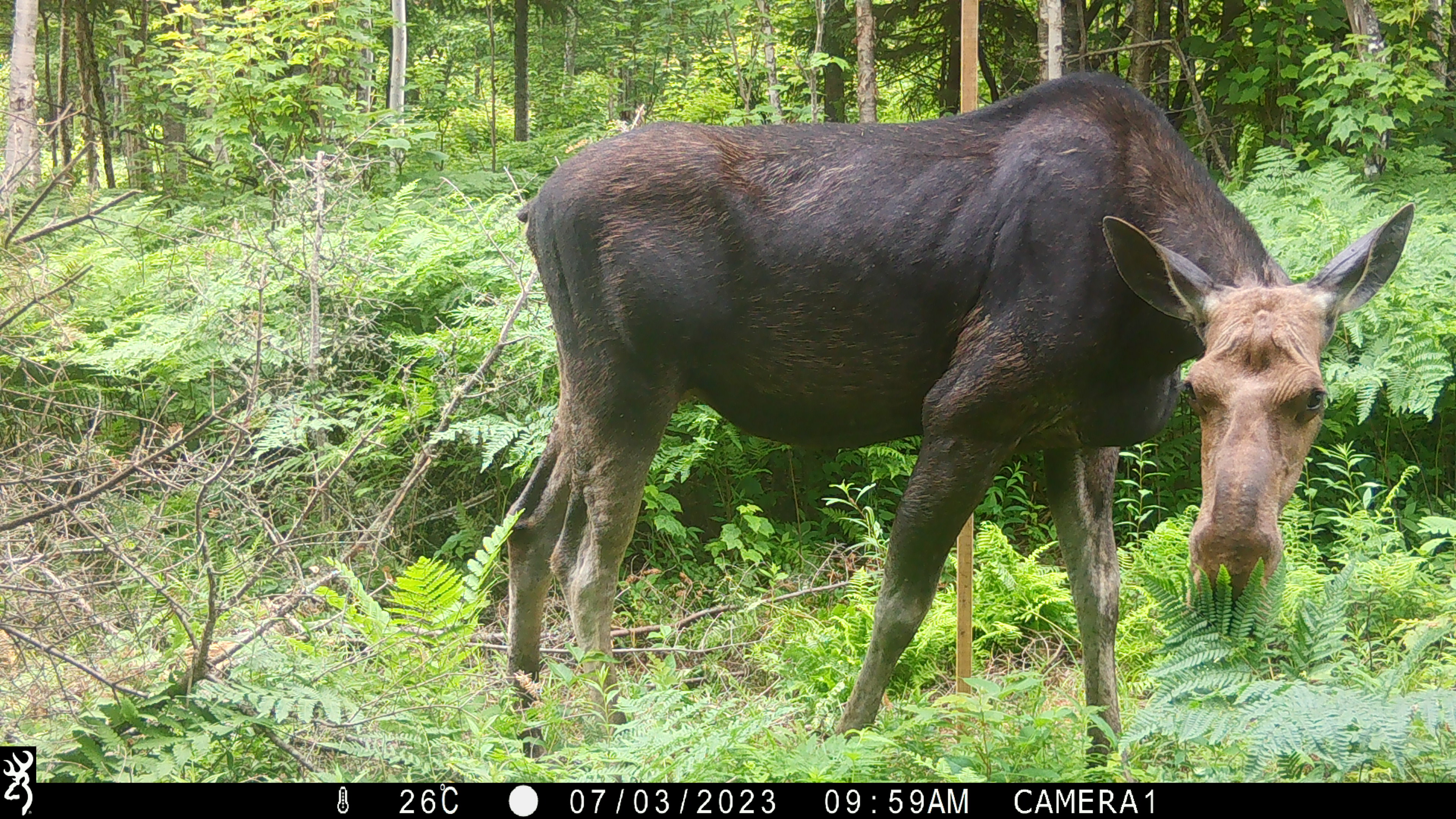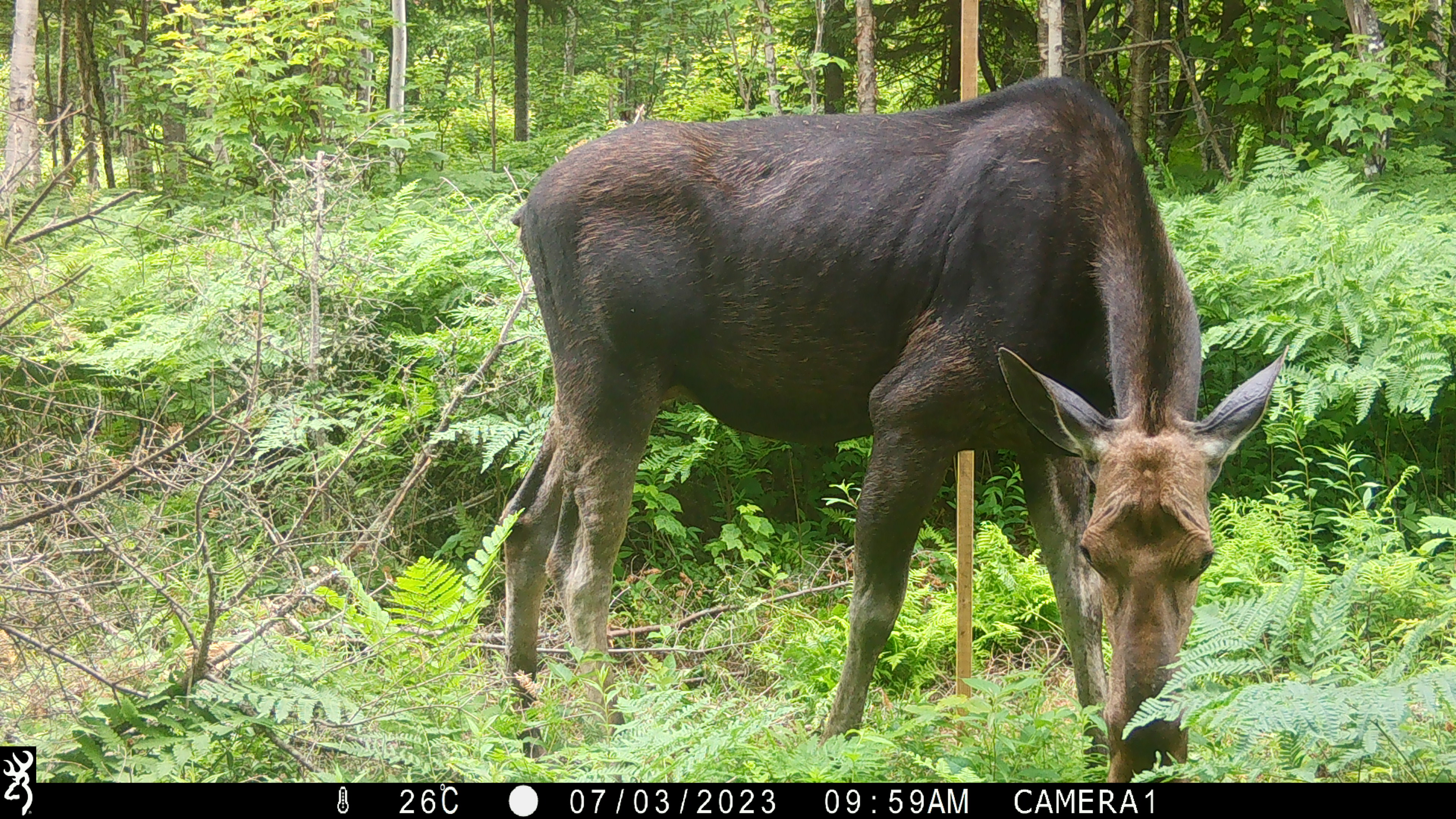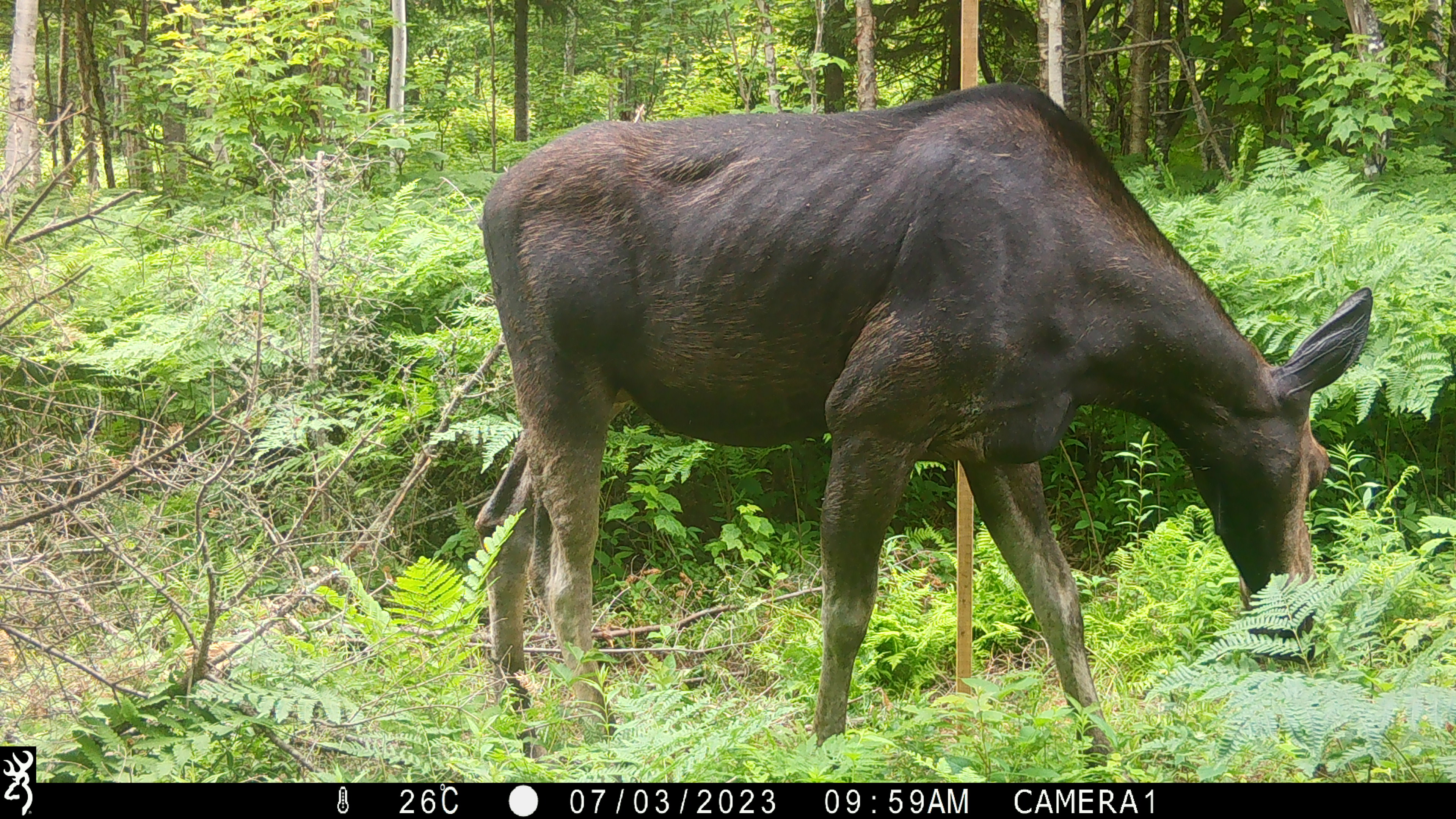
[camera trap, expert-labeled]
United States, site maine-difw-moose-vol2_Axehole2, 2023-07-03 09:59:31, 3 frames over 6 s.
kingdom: Animalia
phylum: Chordata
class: Mammalia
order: Artiodactyla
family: Cervidae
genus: Alces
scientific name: Alces alces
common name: moose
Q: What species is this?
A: Moose (Alces alces).